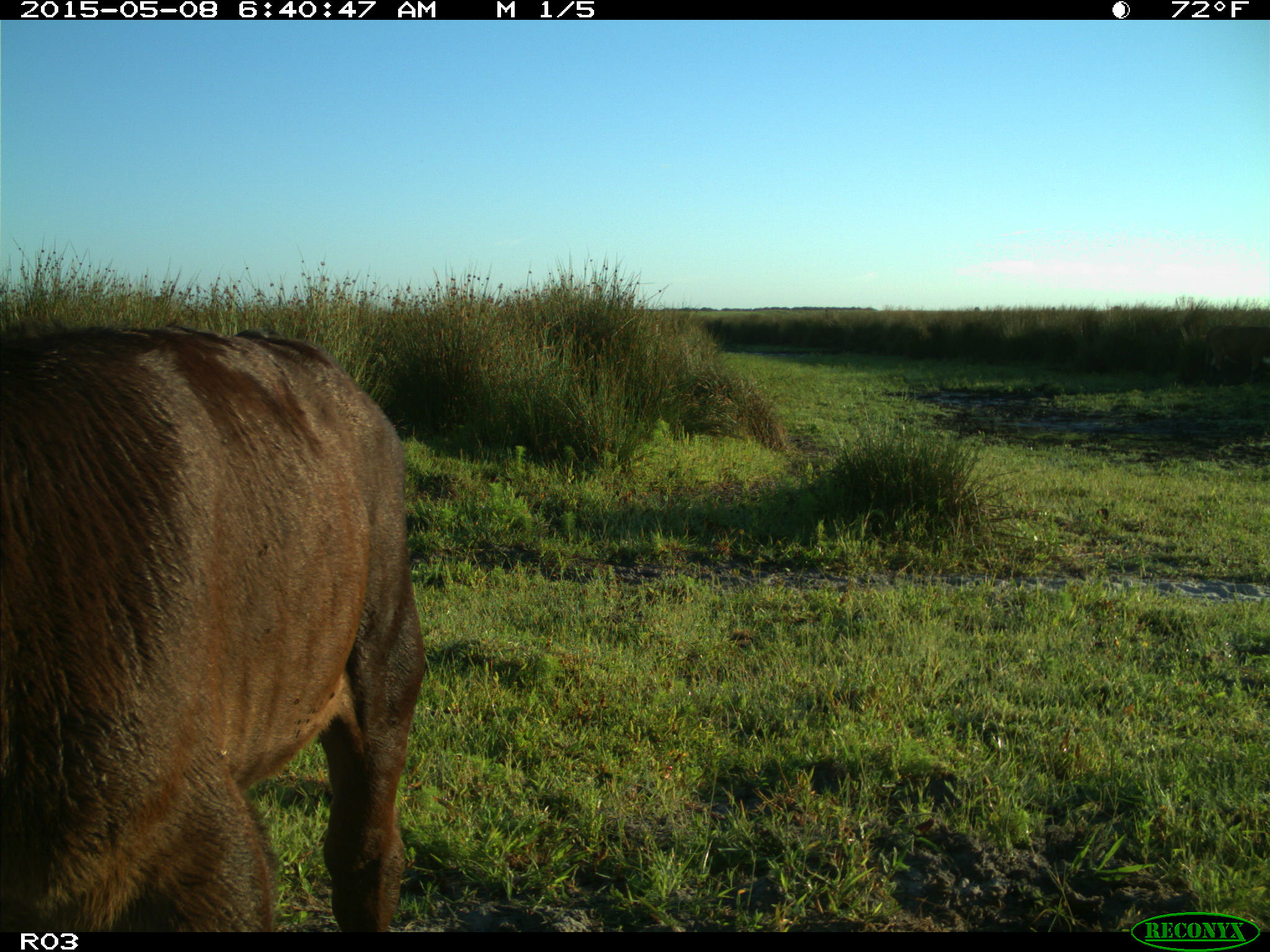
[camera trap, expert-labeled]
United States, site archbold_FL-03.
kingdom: Animalia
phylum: Chordata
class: Mammalia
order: Artiodactyla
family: Bovidae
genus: Bos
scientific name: Bos taurus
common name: domestic cow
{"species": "Bos taurus (domestic cow)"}